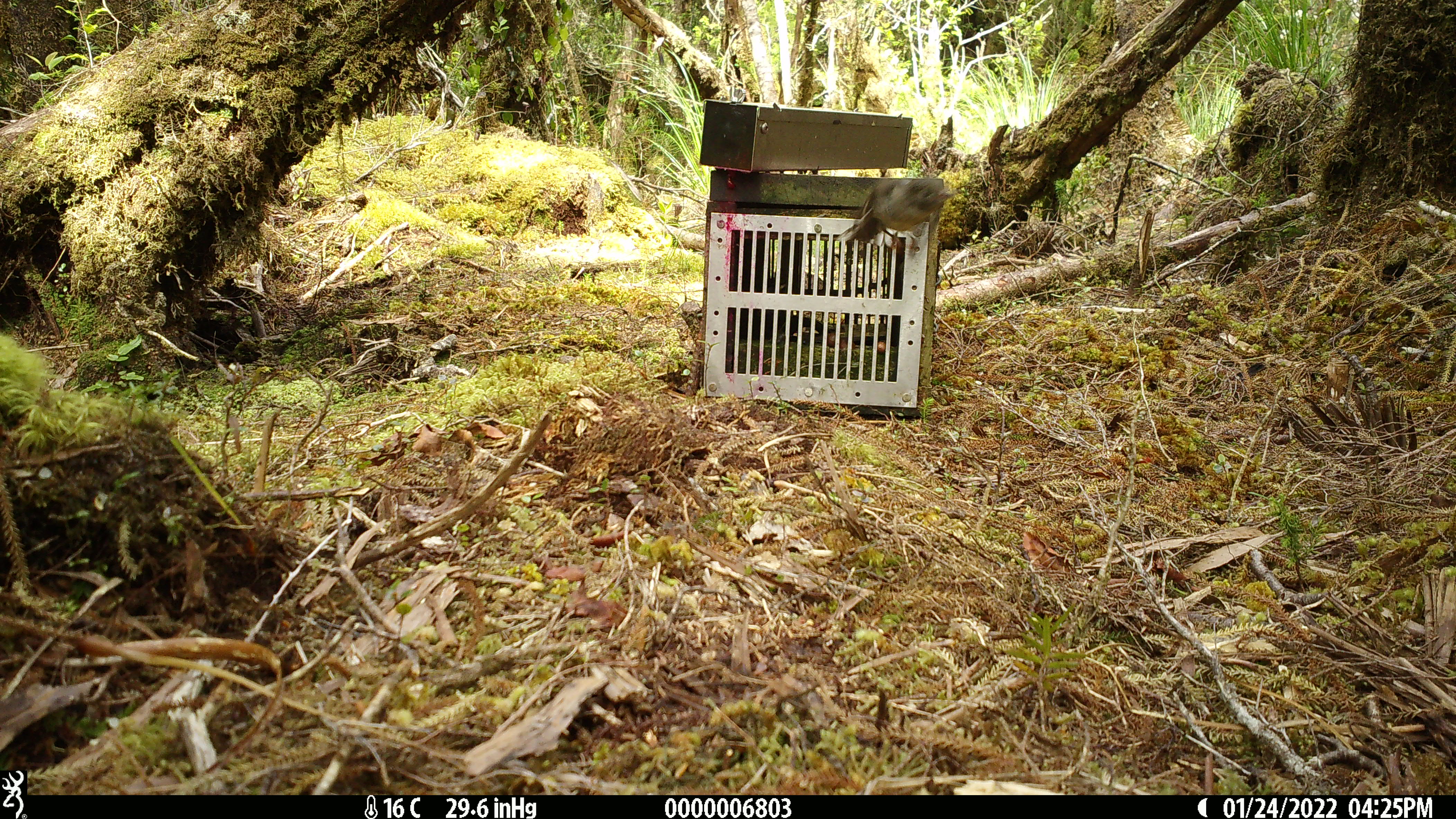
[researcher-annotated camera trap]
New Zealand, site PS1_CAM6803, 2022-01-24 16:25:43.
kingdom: Animalia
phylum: Chordata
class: Aves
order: Passeriformes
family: Petroicidae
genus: Petroica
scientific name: Petroica macrocephala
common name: tomtit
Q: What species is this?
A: Tomtit (Petroica macrocephala).